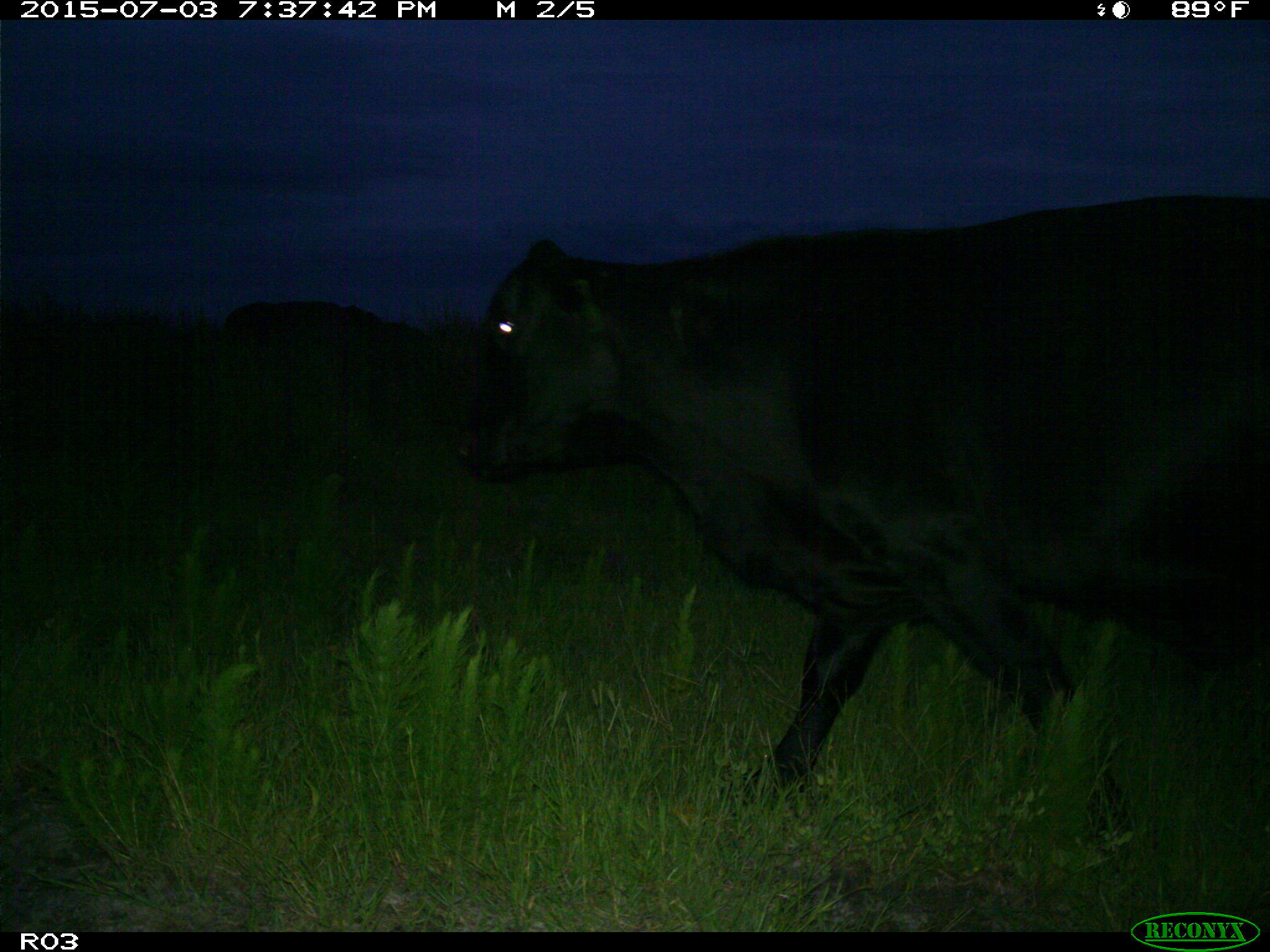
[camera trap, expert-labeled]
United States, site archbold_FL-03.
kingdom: Animalia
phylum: Chordata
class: Mammalia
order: Artiodactyla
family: Bovidae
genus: Bos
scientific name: Bos taurus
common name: domestic cow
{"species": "Bos taurus (domestic cow)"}